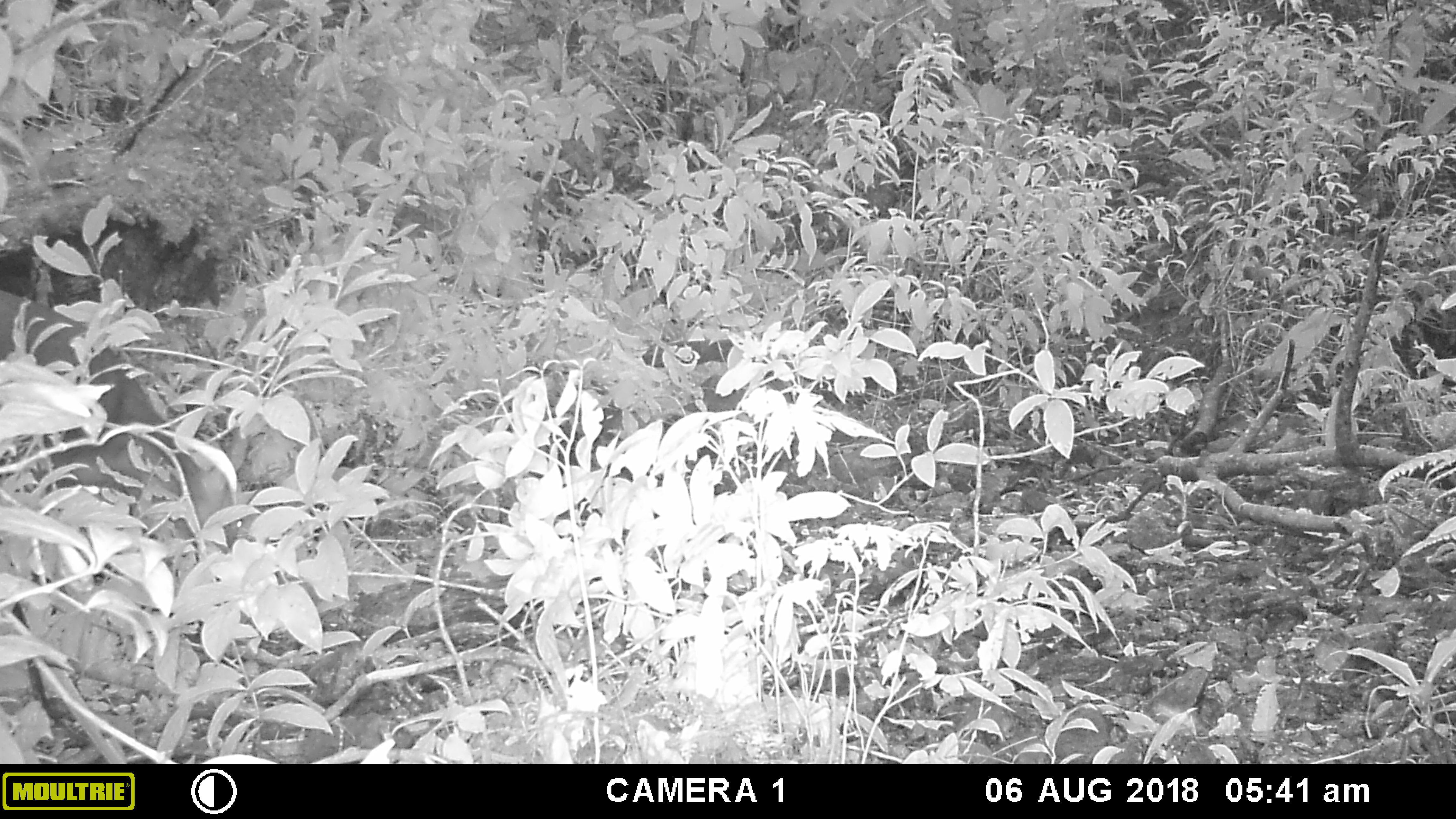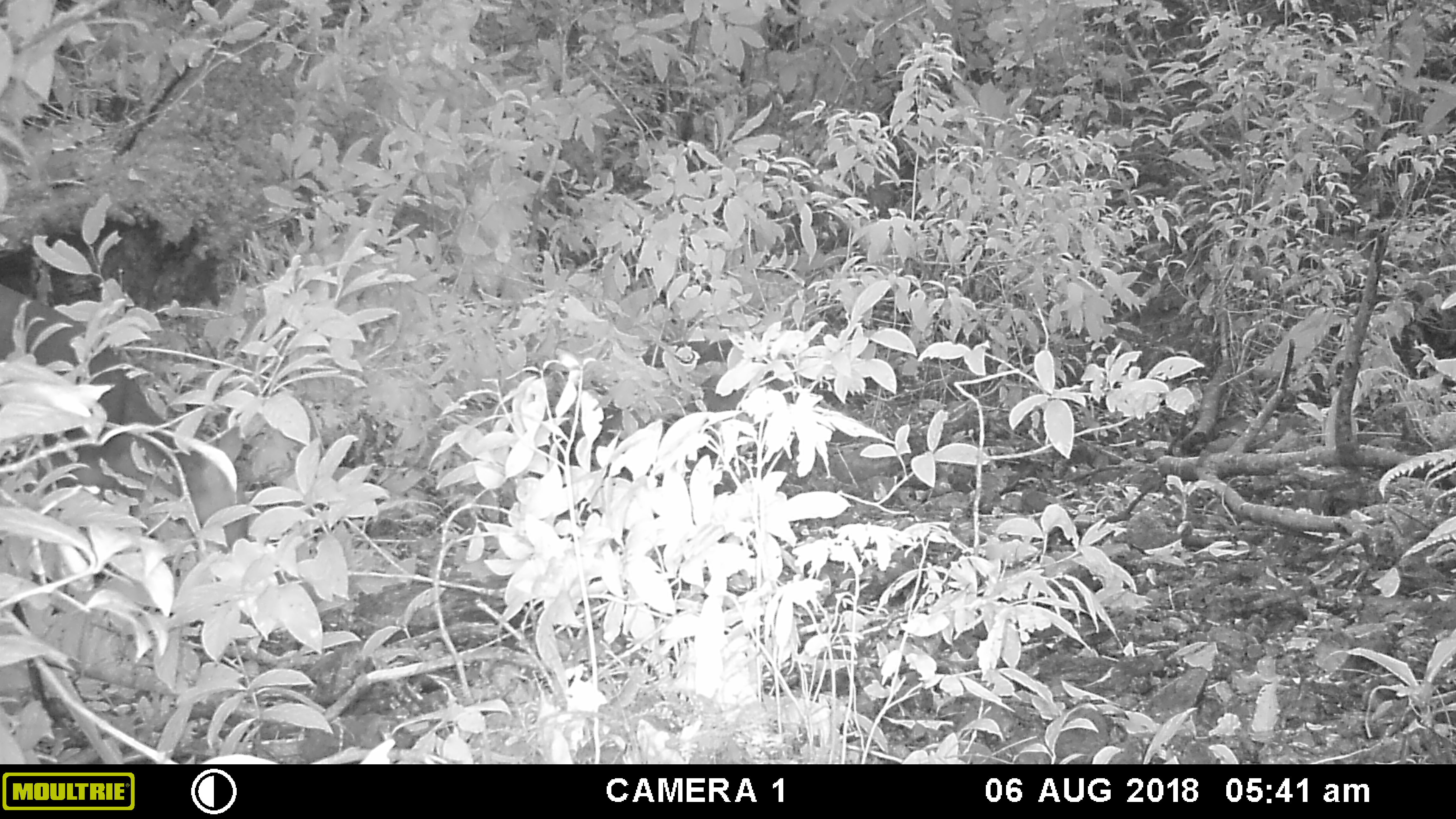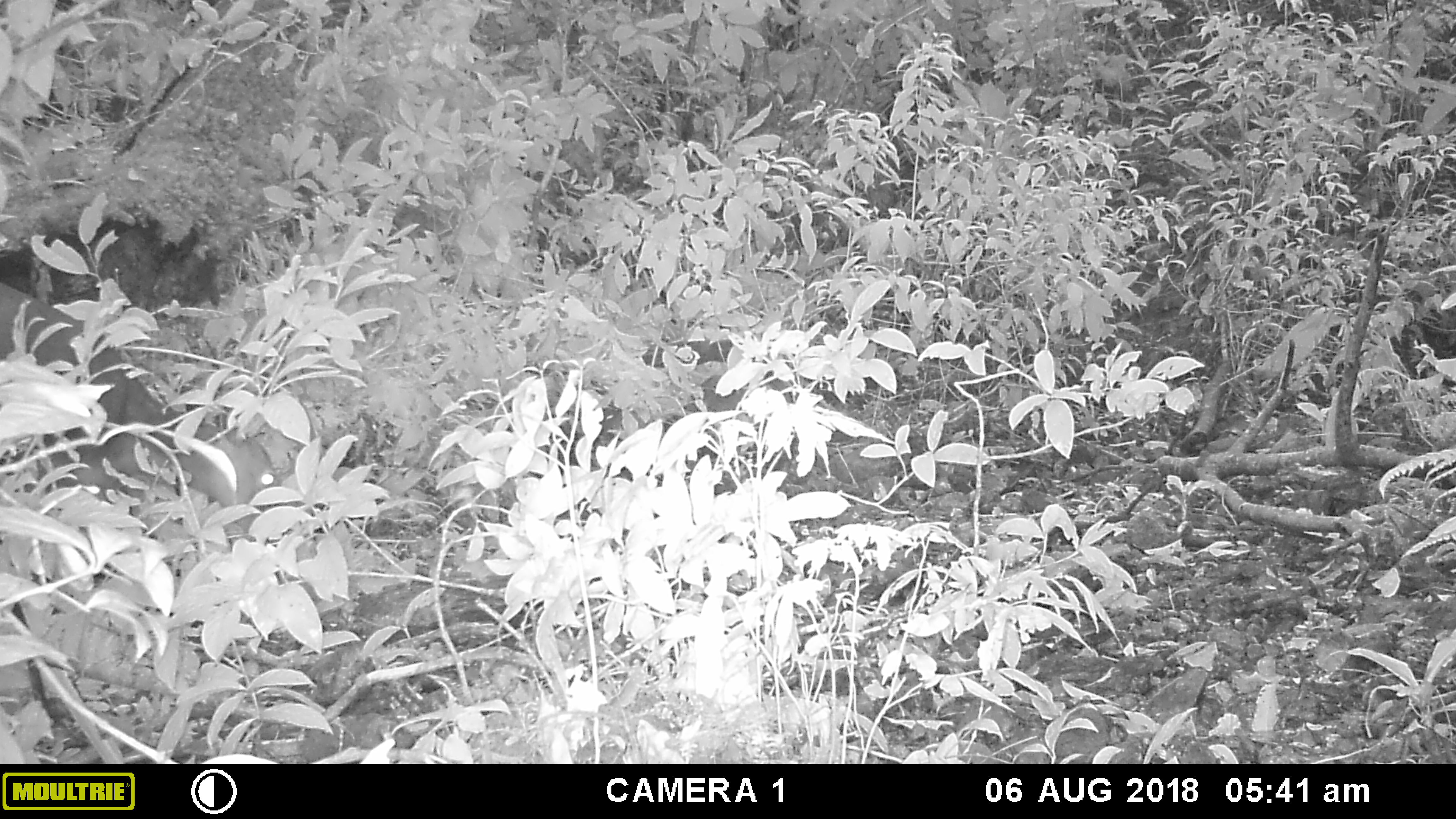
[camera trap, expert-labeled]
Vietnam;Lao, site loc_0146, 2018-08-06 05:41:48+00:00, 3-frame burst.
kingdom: Animalia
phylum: Chordata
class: Mammalia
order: Artiodactyla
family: Cervidae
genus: Rusa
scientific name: Rusa unicolor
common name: sambar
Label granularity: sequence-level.